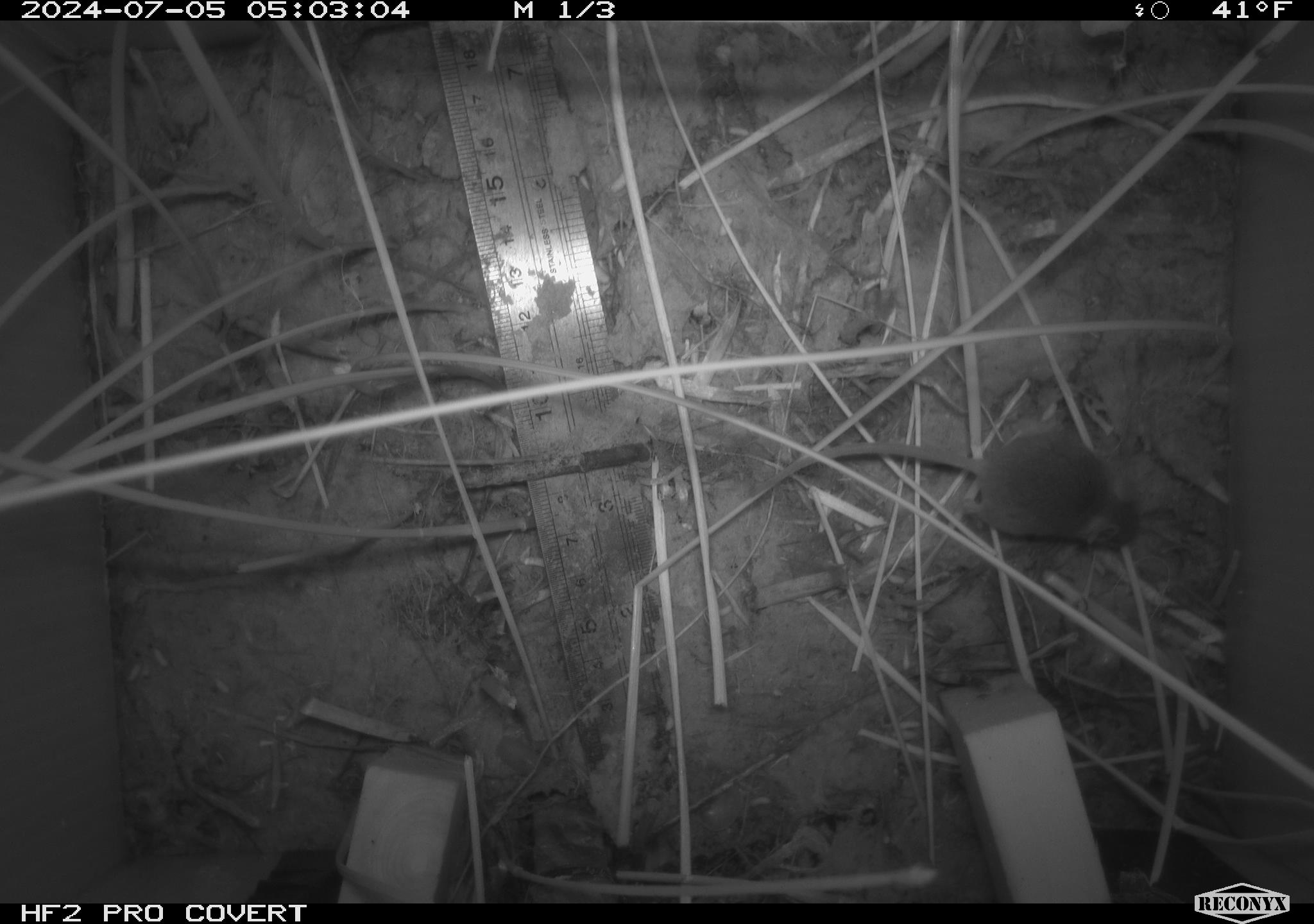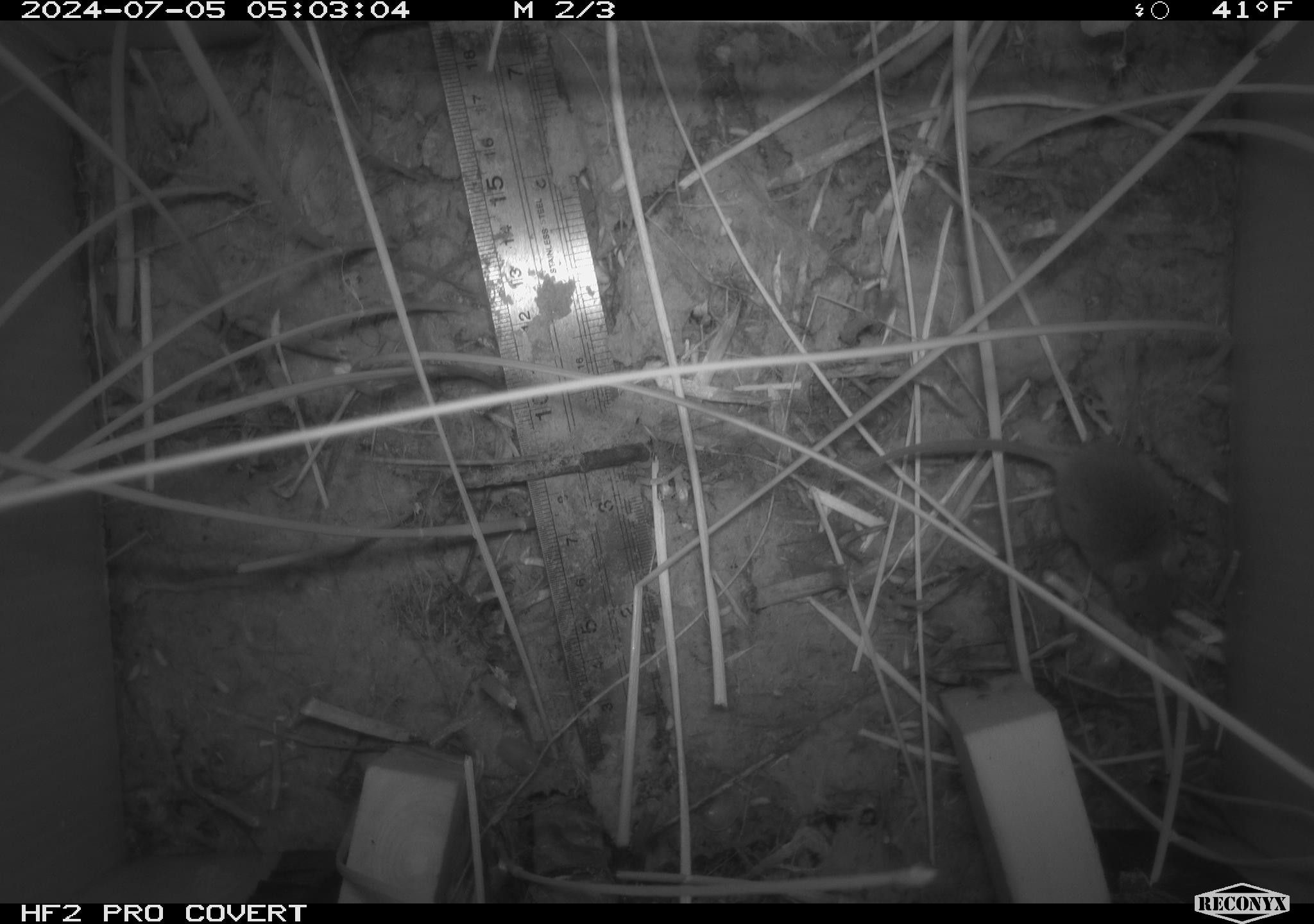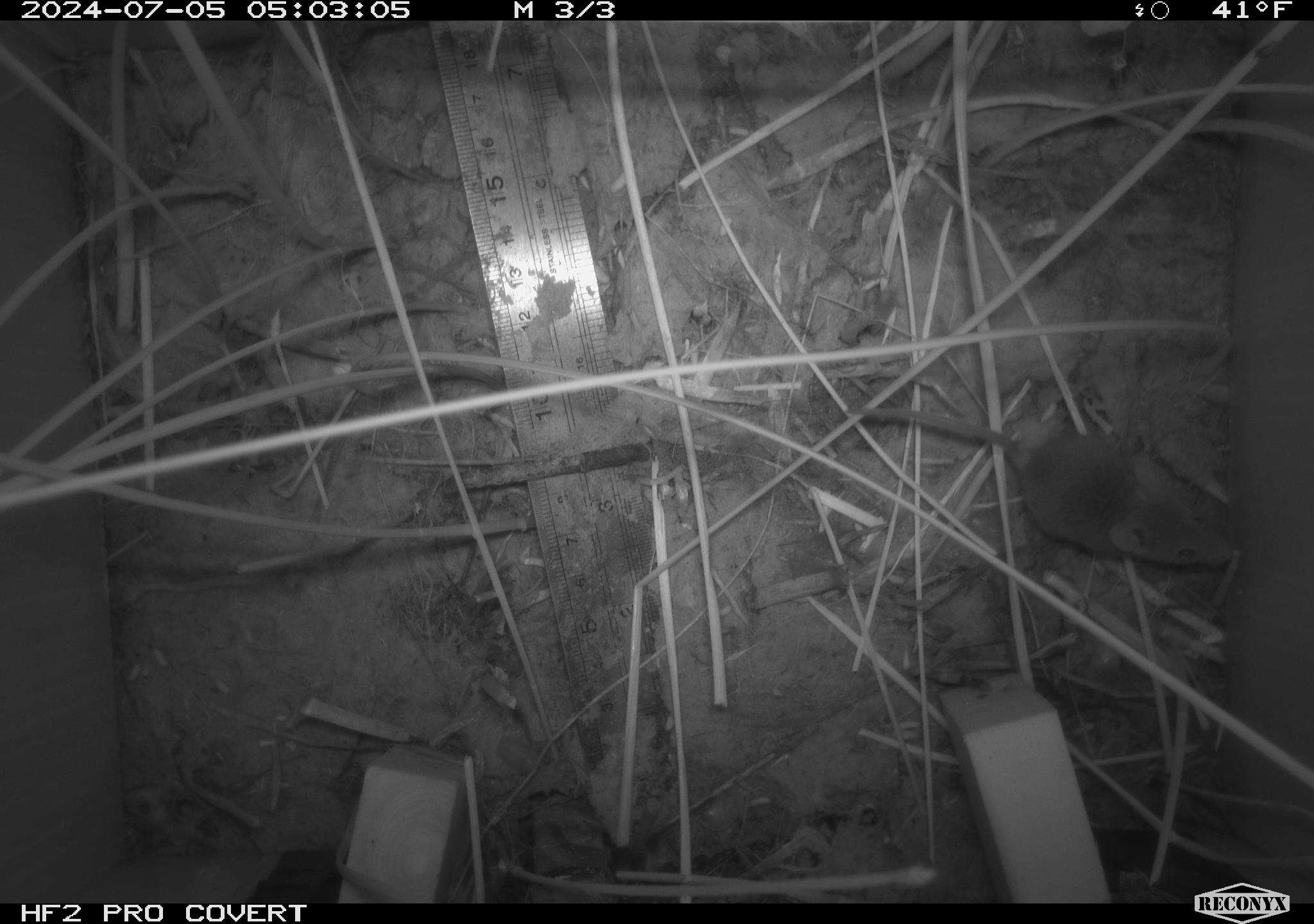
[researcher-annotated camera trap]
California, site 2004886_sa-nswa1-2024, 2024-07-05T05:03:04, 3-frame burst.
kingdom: Animalia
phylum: Chordata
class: Mammalia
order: Rodentia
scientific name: Rodentia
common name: rodent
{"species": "rodent (Rodentia)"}